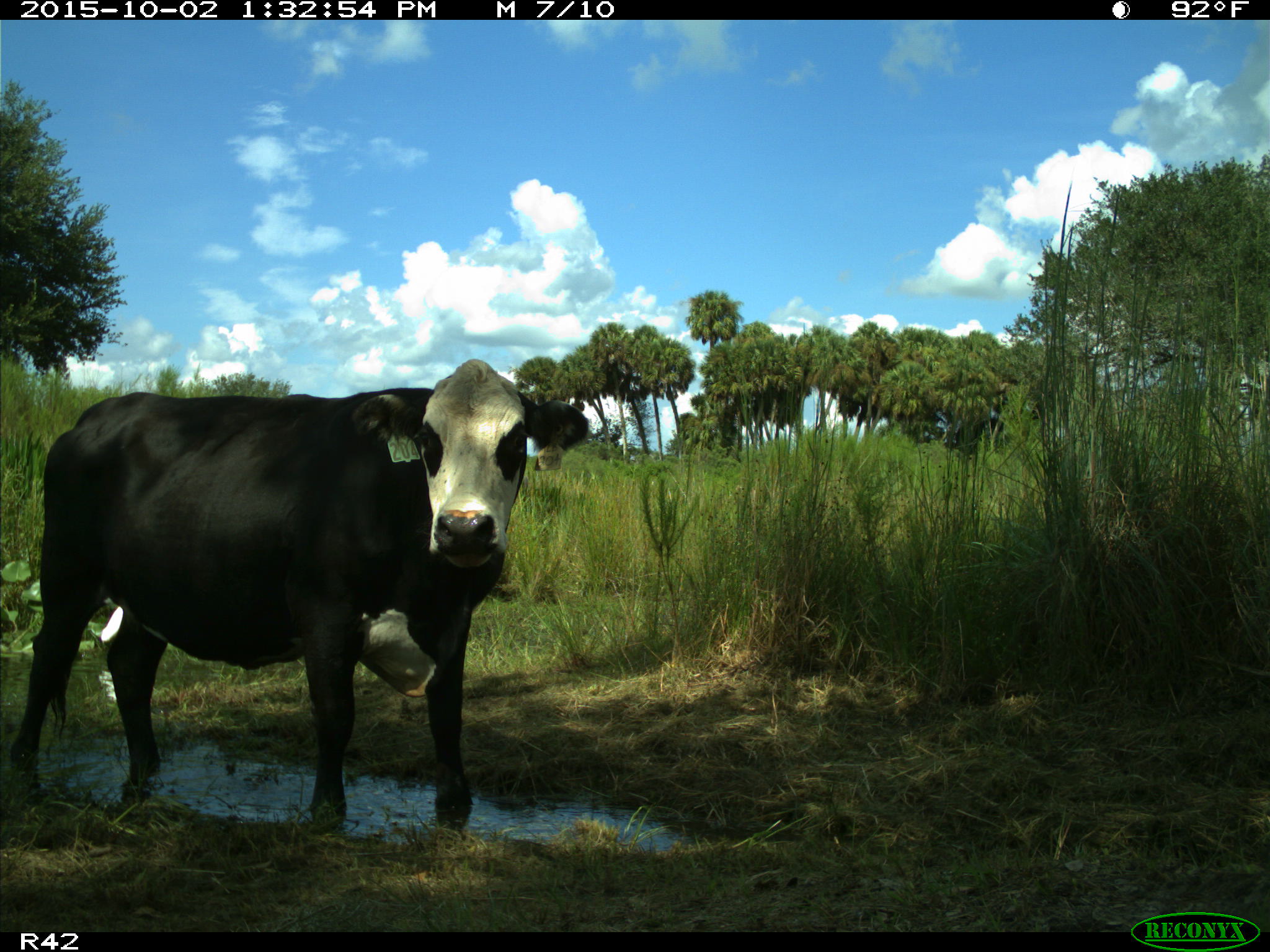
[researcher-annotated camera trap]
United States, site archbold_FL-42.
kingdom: Animalia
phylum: Chordata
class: Mammalia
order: Artiodactyla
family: Bovidae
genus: Bos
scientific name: Bos taurus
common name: domestic cow